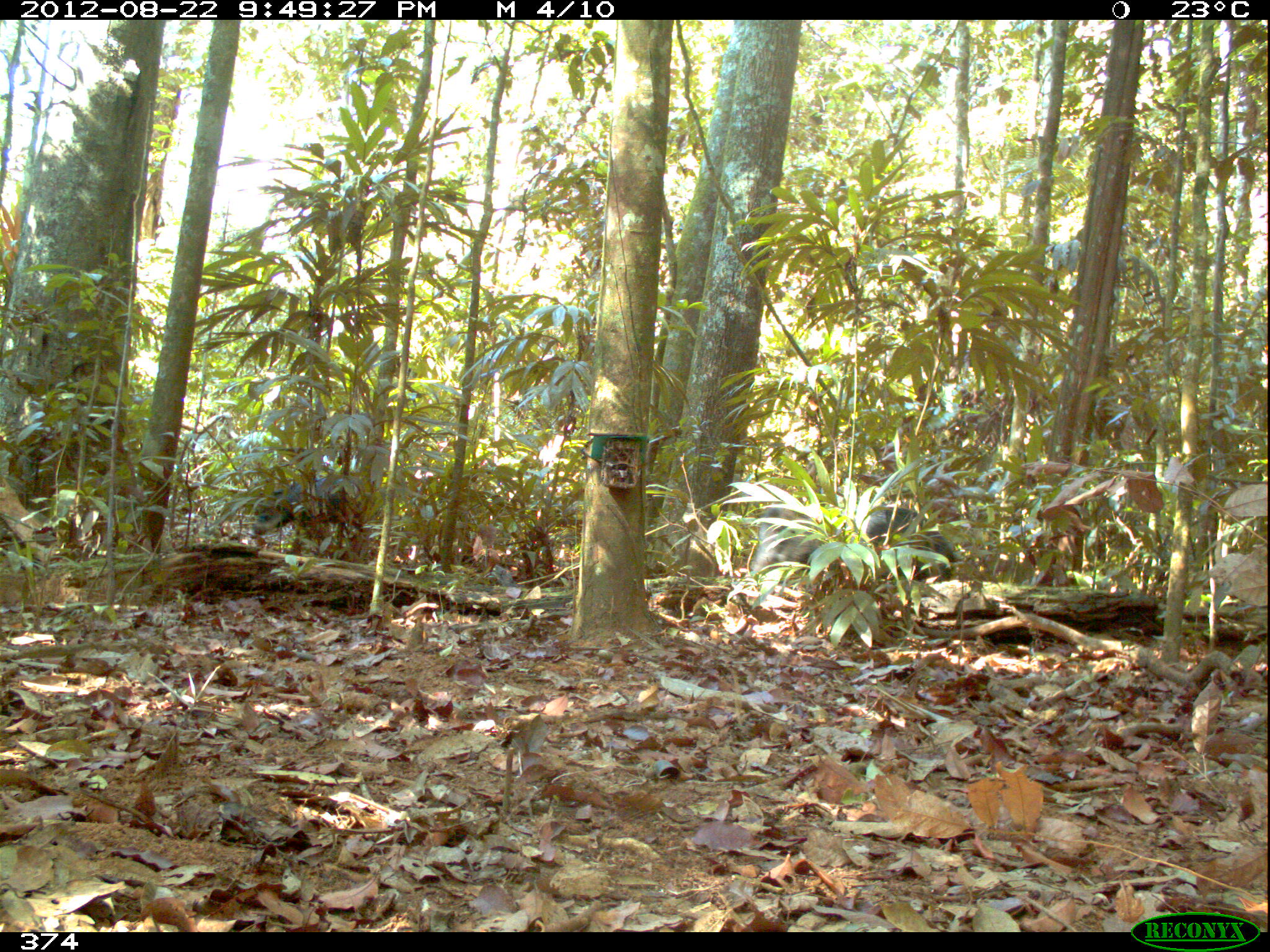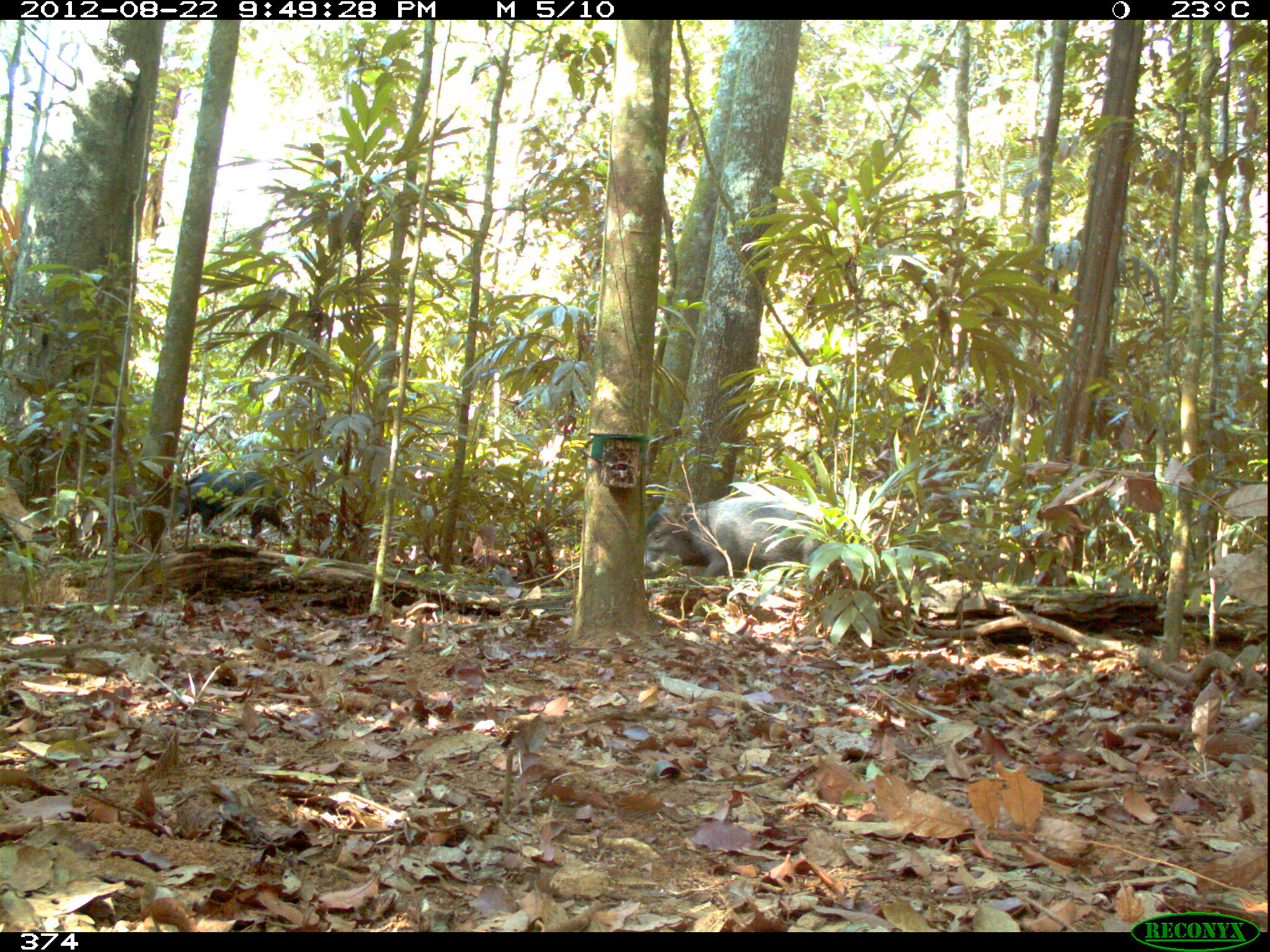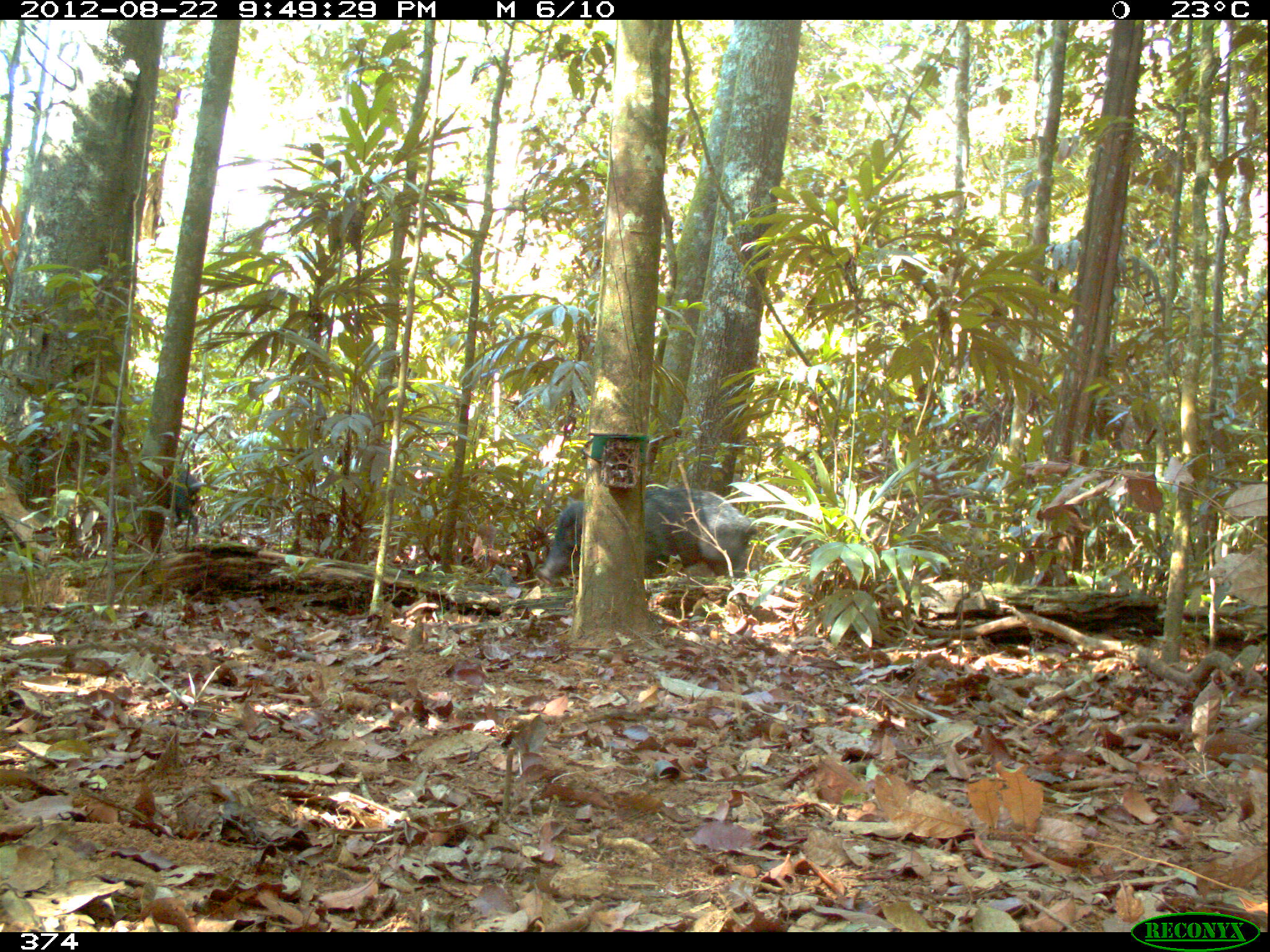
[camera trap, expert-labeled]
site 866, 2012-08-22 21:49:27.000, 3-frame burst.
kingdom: Animalia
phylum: Chordata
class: Mammalia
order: Artiodactyla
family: Tayassuidae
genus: Tayassu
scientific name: Tayassu pecari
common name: white-lipped peccary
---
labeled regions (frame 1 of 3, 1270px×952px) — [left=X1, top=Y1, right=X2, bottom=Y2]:
tayassu pecari: [left=837, top=506, right=956, bottom=582]; [left=750, top=486, right=840, bottom=583]; [left=247, top=474, right=362, bottom=540]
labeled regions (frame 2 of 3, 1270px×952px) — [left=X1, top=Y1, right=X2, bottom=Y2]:
tayassu pecari: [left=642, top=494, right=825, bottom=594]; [left=163, top=468, right=292, bottom=539]